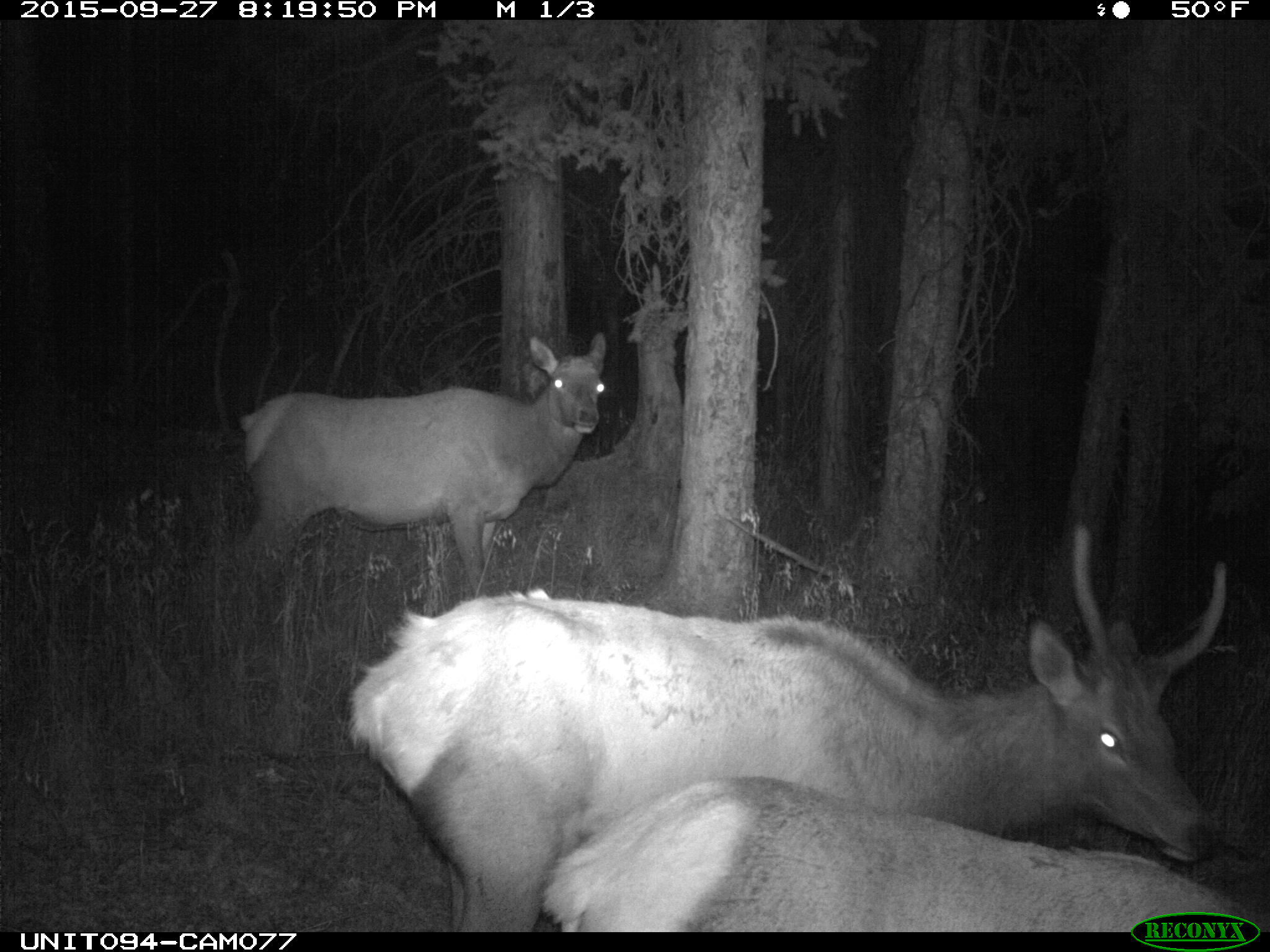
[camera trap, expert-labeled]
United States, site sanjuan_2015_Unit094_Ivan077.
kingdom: Animalia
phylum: Chordata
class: Mammalia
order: Artiodactyla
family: Cervidae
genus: Cervus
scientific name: Cervus elaphus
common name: red deer